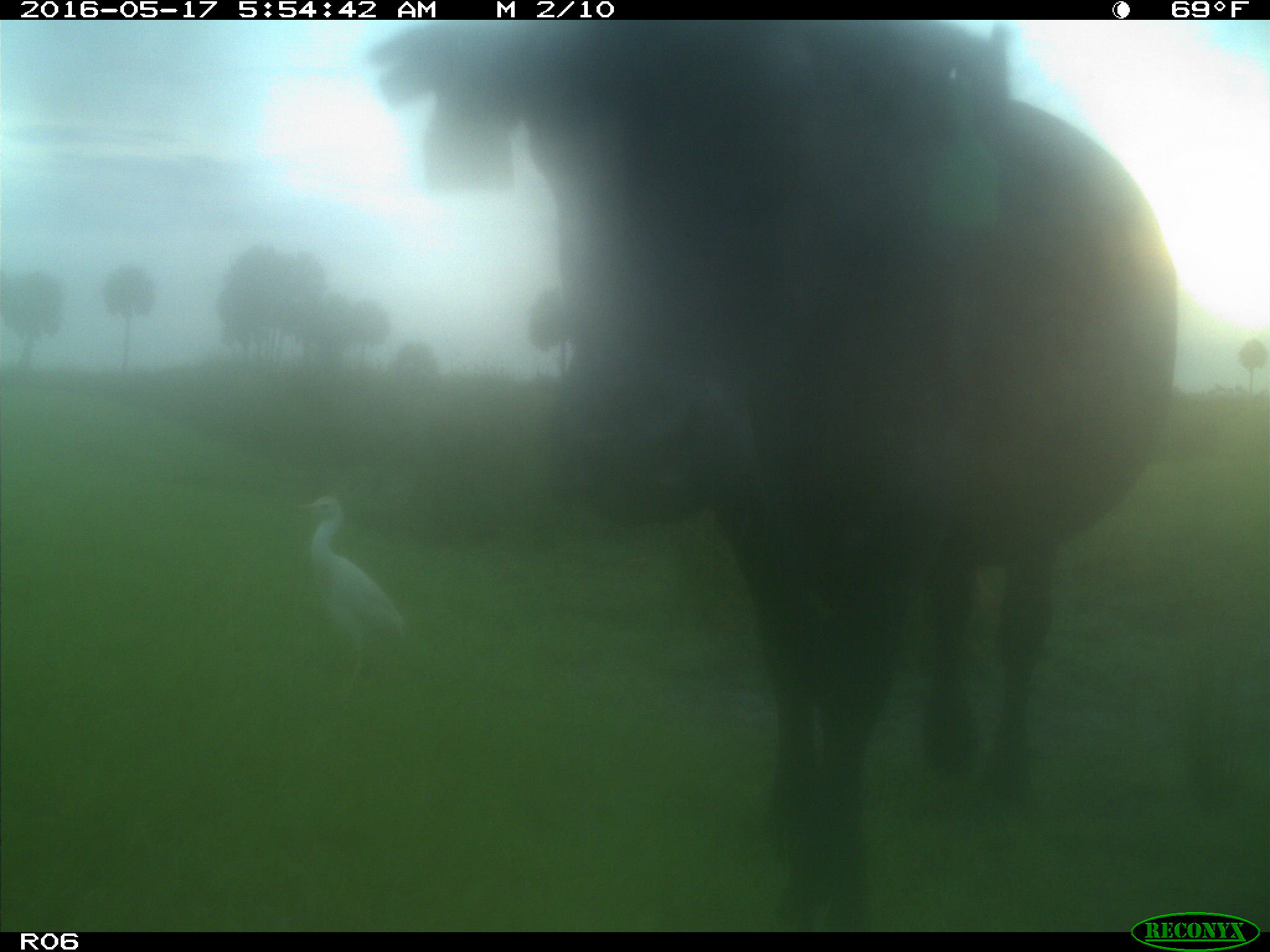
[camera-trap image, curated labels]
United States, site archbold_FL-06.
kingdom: Animalia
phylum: Chordata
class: Mammalia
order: Artiodactyla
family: Bovidae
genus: Bos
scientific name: Bos taurus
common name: domestic cow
Bos taurus (domestic cow).